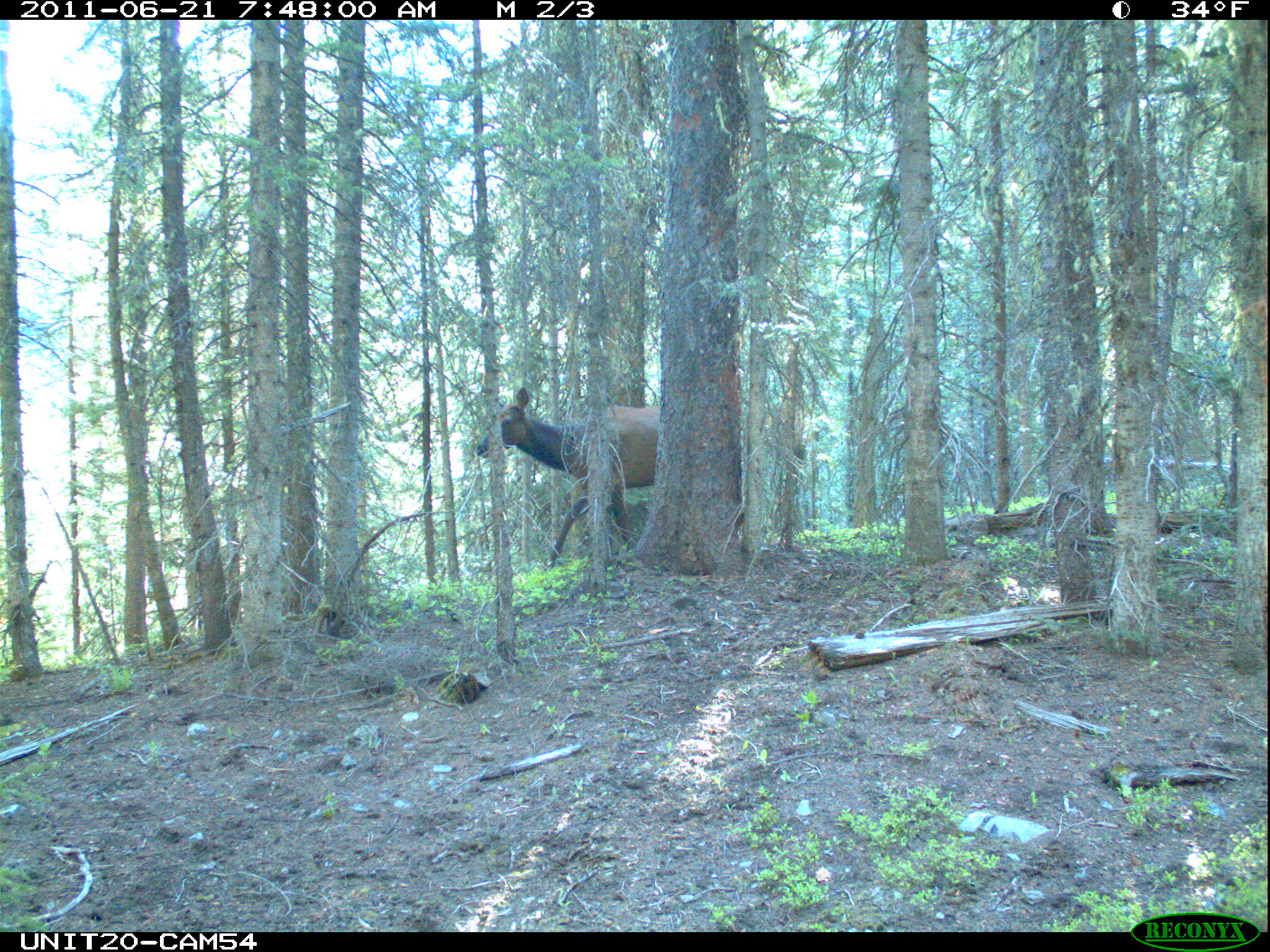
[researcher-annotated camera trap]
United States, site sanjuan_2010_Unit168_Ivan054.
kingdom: Animalia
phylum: Chordata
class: Mammalia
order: Artiodactyla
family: Cervidae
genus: Cervus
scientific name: Cervus elaphus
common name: red deer